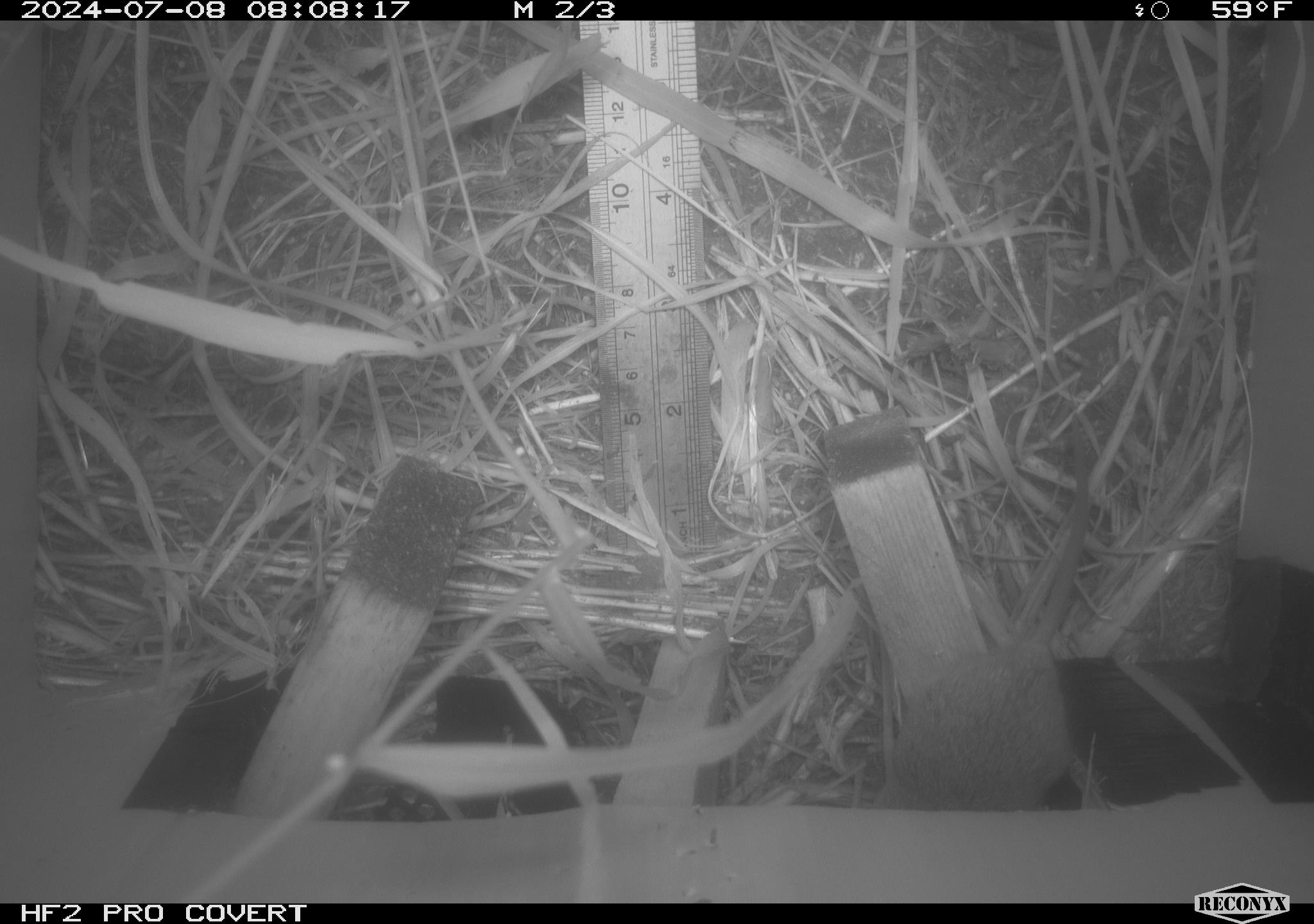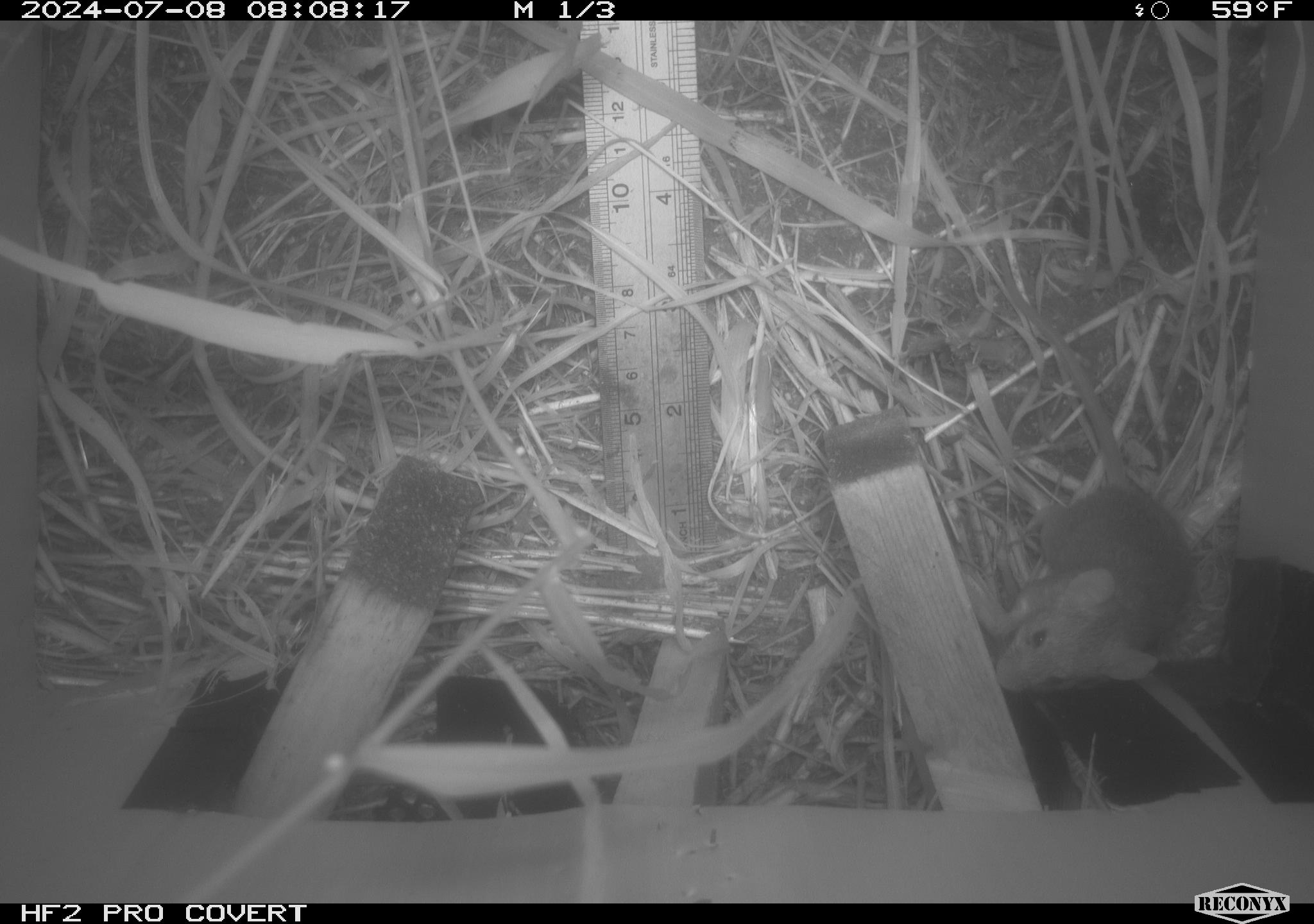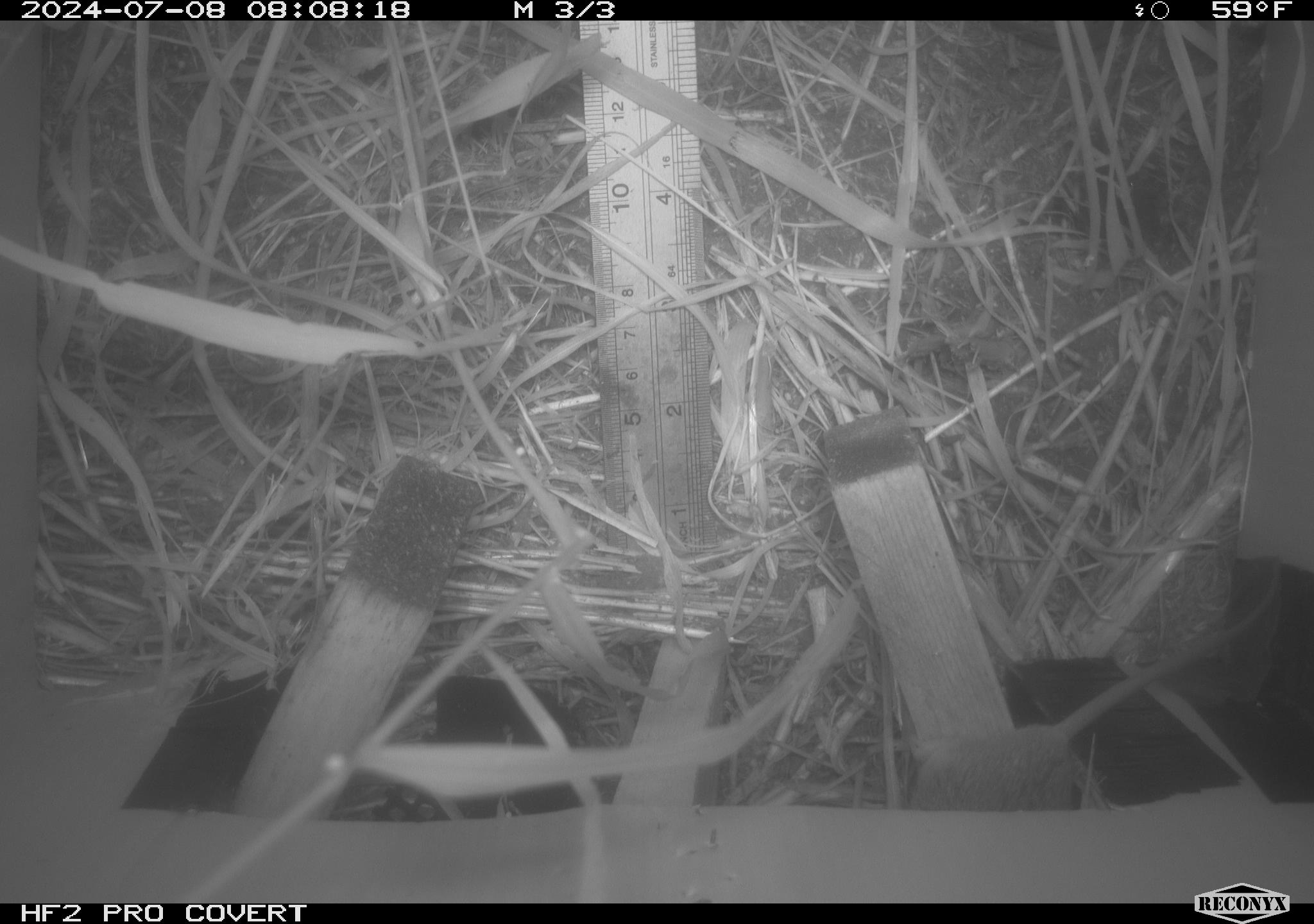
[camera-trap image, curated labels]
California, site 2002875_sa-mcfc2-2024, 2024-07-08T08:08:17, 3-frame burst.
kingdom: Animalia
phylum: Chordata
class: Mammalia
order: Rodentia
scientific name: Rodentia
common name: rodent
Rodent (Rodentia).